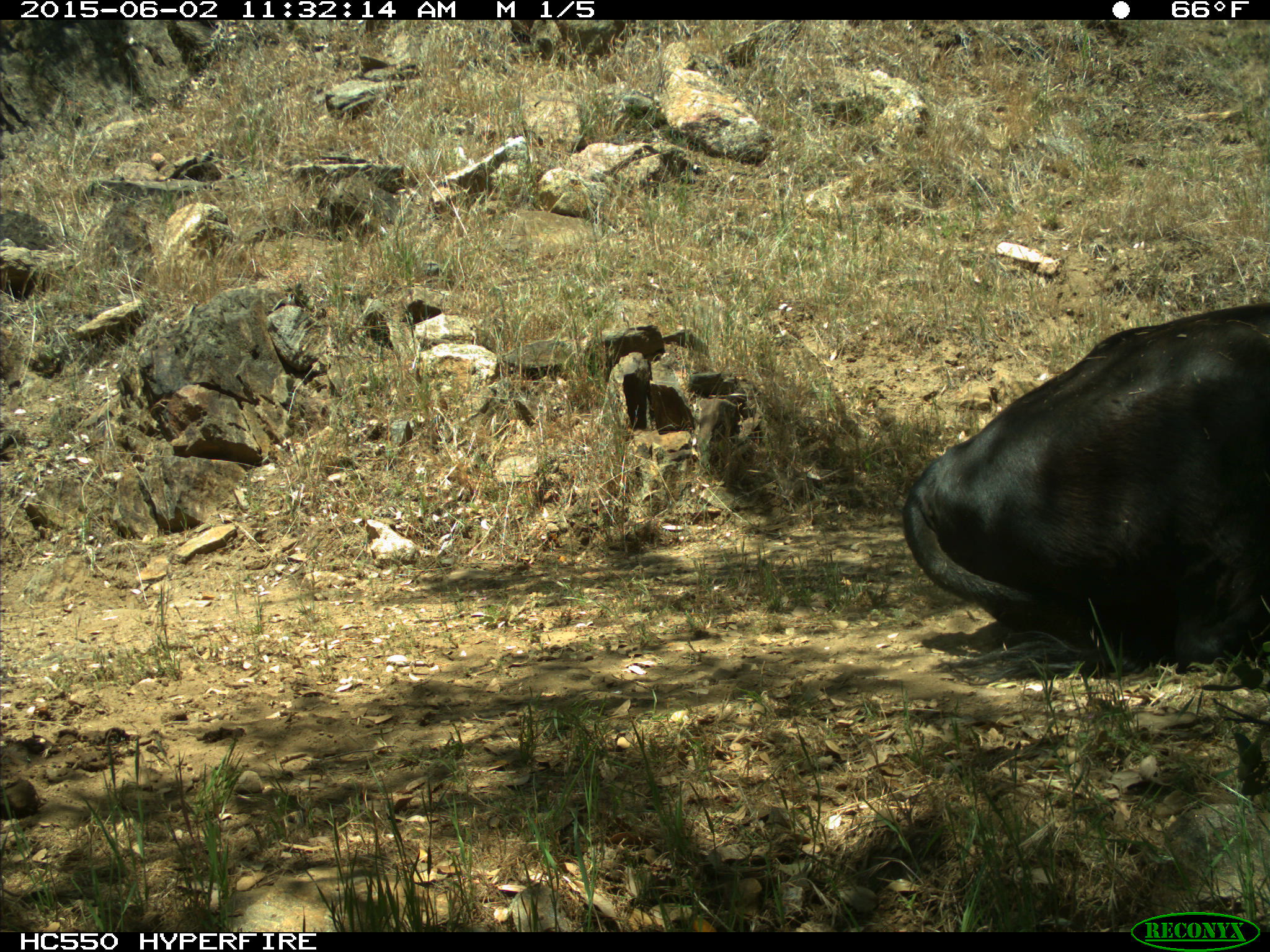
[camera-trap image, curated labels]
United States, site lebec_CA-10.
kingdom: Animalia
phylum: Chordata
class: Mammalia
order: Artiodactyla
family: Bovidae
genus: Bos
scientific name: Bos taurus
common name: domestic cow